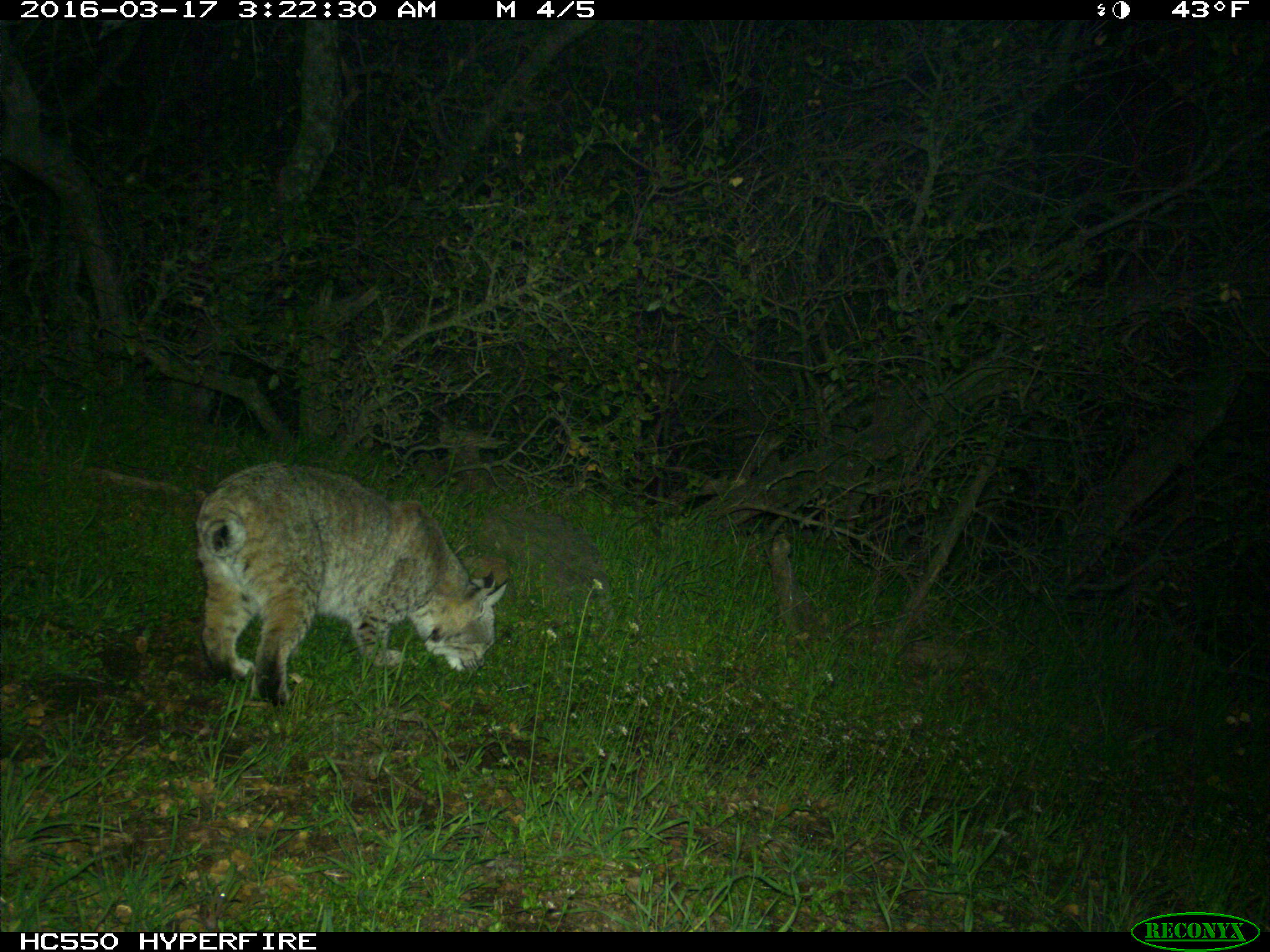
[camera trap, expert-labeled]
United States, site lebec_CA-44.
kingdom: Animalia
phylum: Chordata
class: Mammalia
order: Carnivora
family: Felidae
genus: Lynx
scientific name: Lynx rufus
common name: bobcat